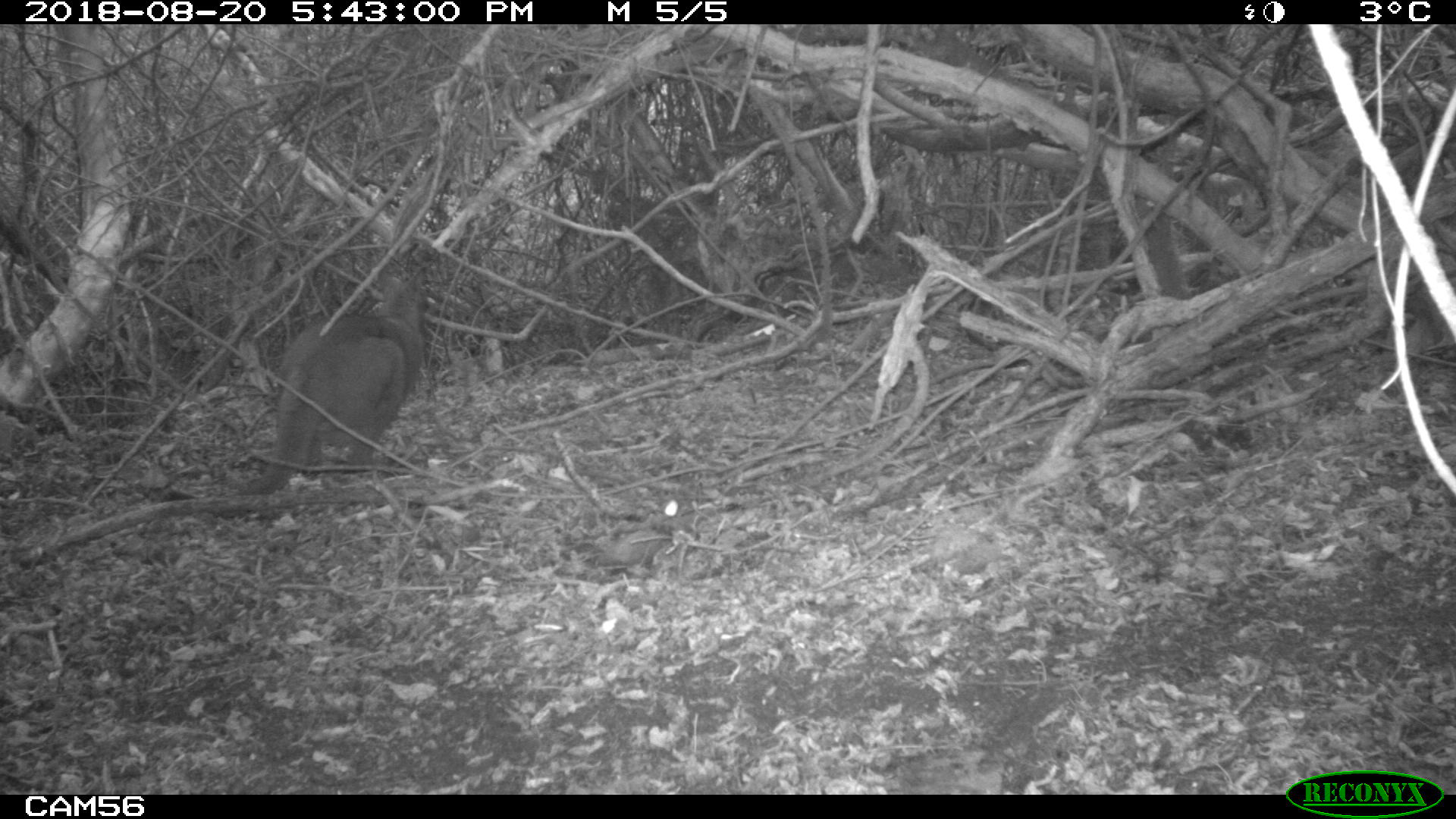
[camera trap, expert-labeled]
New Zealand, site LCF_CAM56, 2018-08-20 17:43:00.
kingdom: Animalia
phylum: Chordata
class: Mammalia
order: Diprotodontia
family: Macropodidae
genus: Notamacropus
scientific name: Notamacropus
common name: wallaby